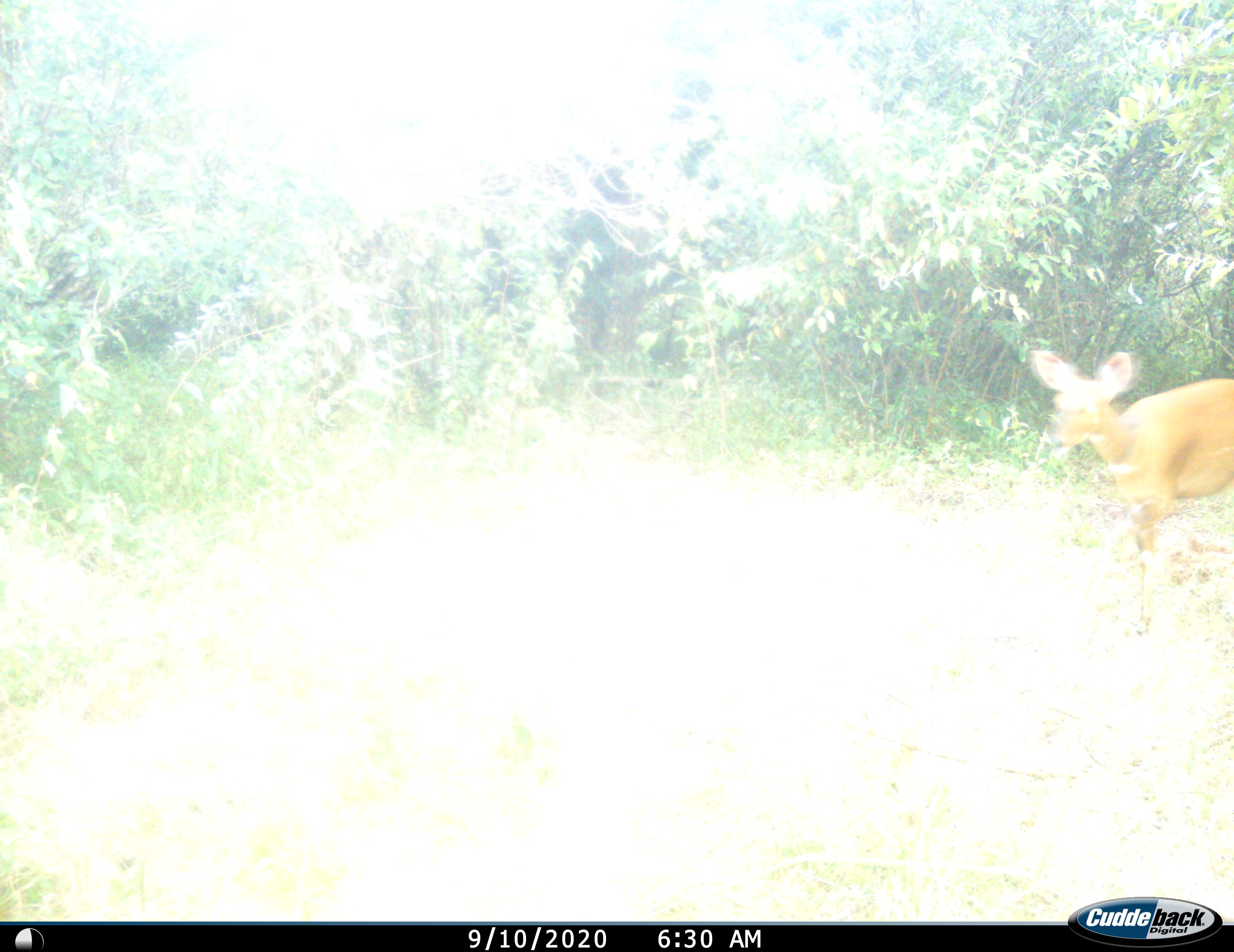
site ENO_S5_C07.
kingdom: Animalia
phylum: Chordata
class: Mammalia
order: Artiodactyla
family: Bovidae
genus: Tragelaphus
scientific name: Tragelaphus scriptus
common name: bushbuck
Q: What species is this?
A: Bushbuck (Tragelaphus scriptus).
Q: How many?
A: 1.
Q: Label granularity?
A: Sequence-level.